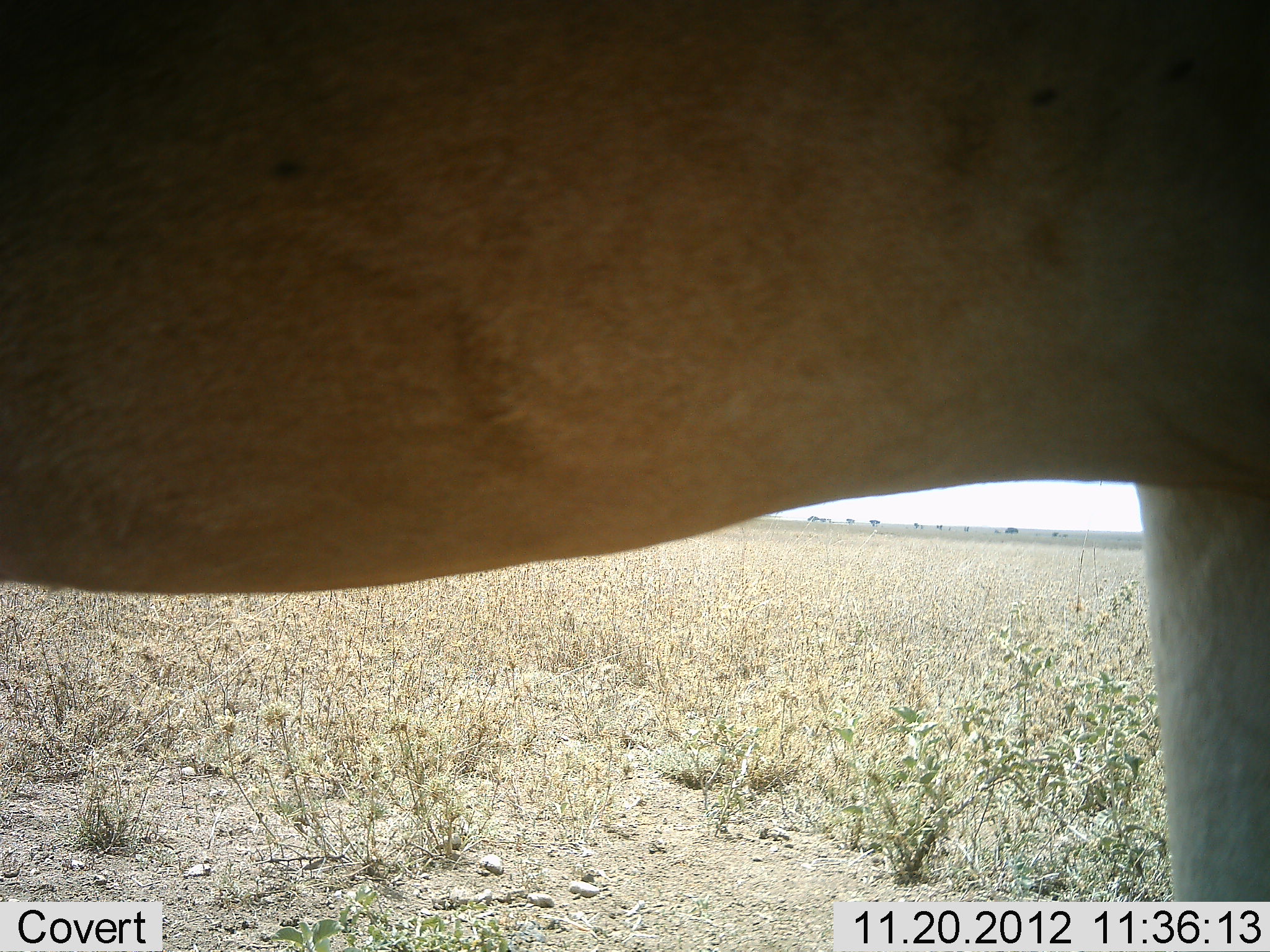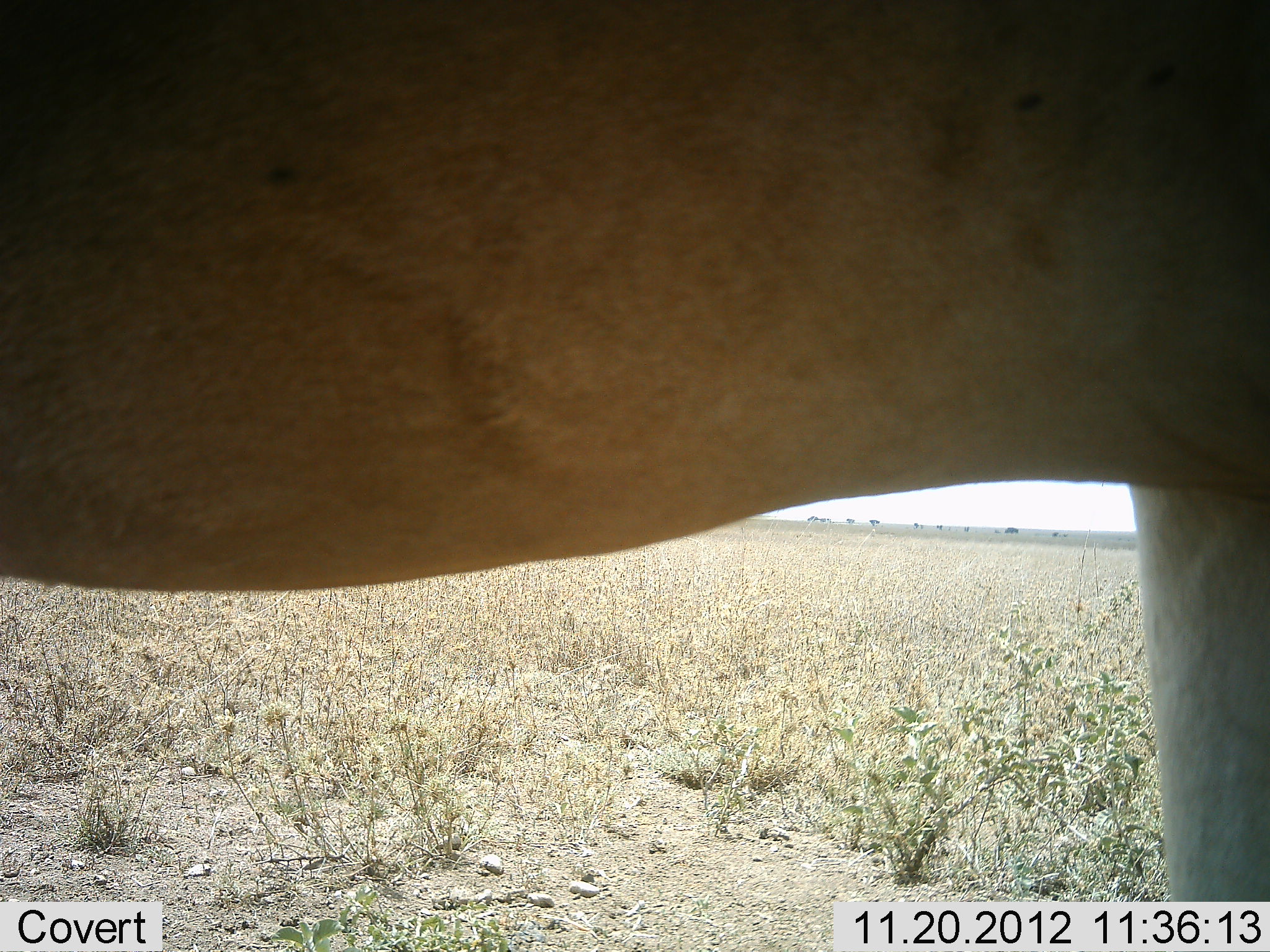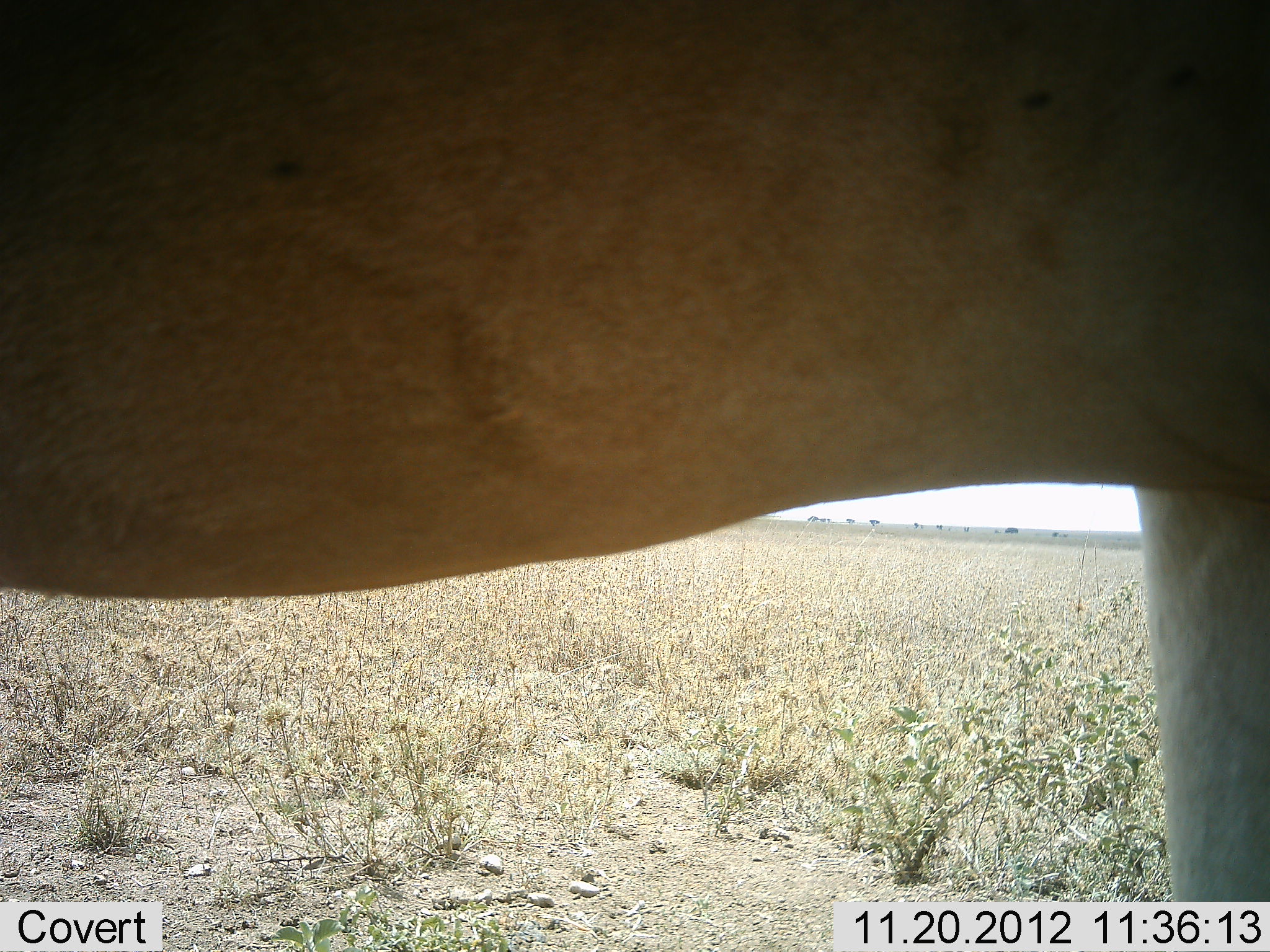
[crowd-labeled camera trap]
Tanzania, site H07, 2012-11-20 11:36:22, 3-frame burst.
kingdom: Animalia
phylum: Chordata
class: Mammalia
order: Artiodactyla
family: Bovidae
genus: Alcelaphus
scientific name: Alcelaphus buselaphus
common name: hartebeest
Hartebeest (Alcelaphus buselaphus), count 1. Behavior (volunteer vote fractions): standing 100%, resting 0%, moving 0%, interacting 0%. Young present (vote fraction): 0%. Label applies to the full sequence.